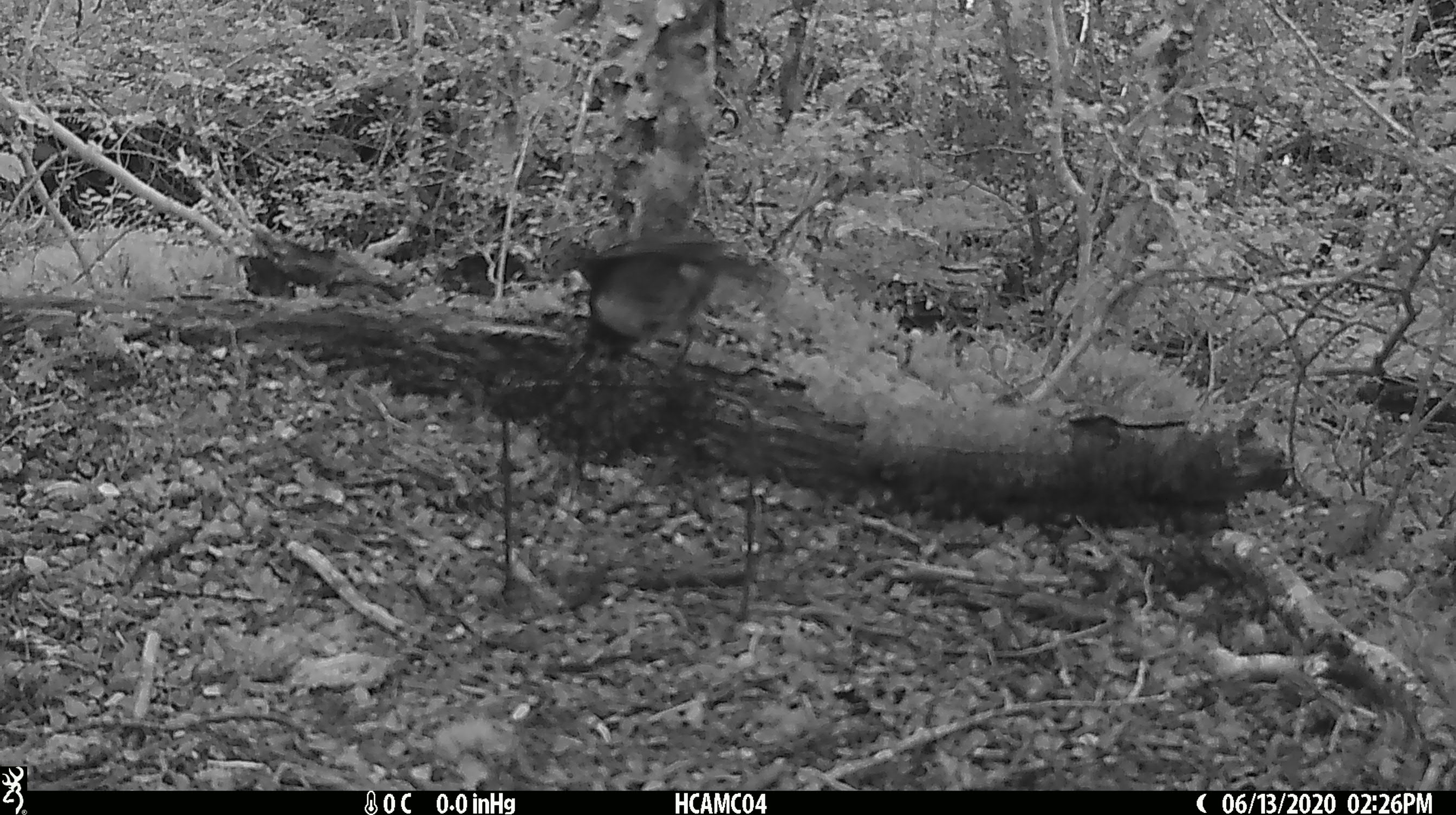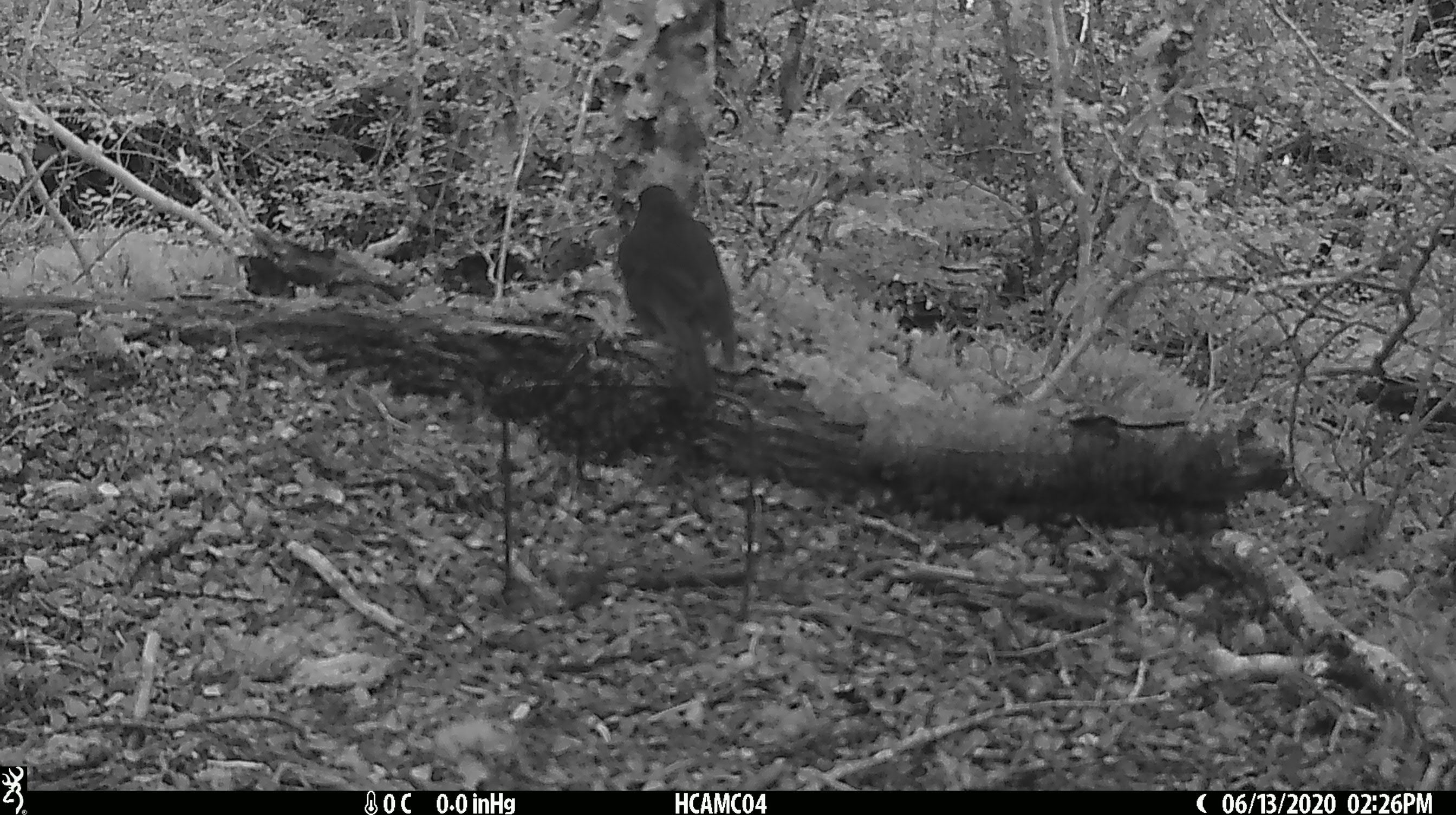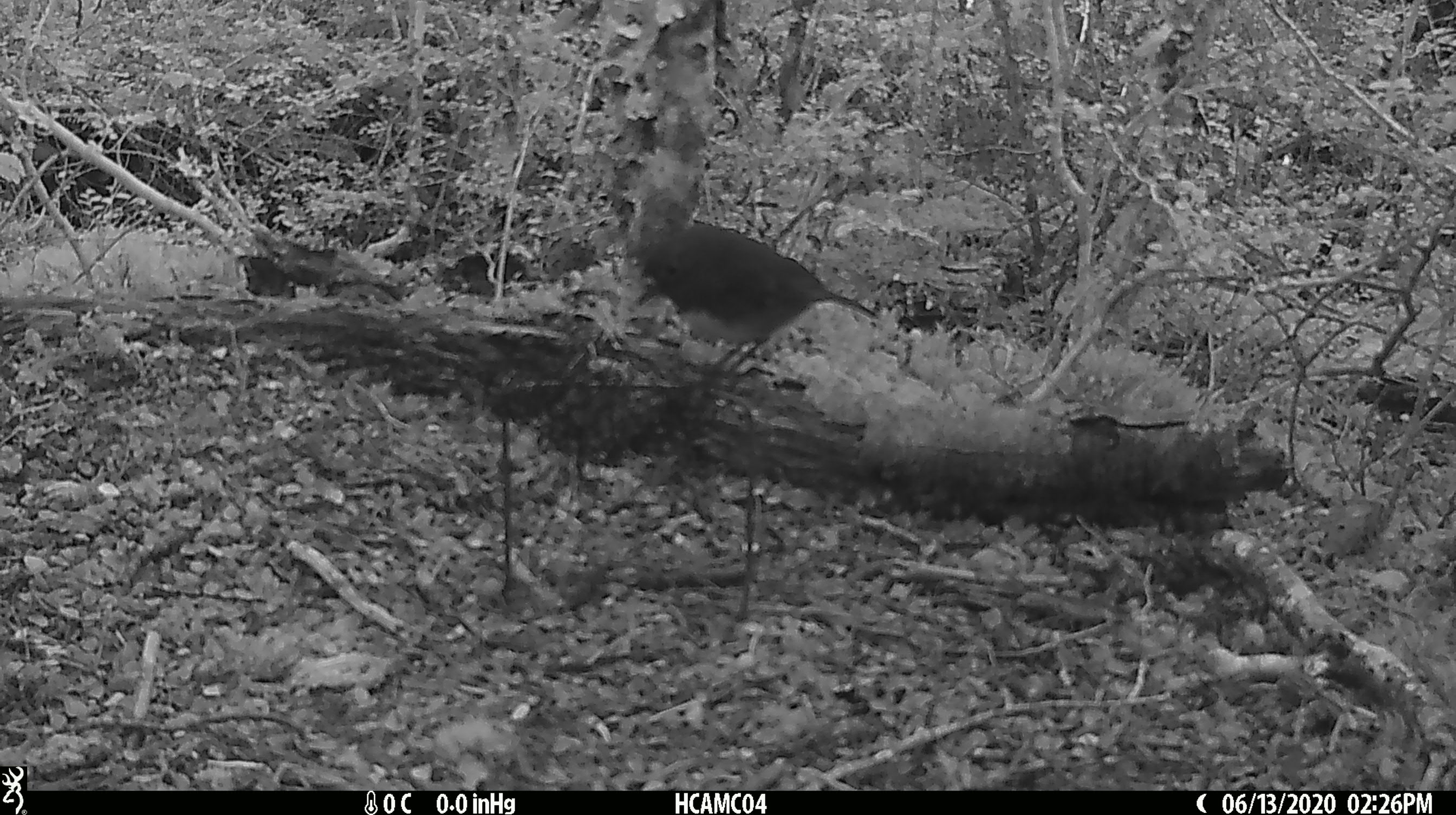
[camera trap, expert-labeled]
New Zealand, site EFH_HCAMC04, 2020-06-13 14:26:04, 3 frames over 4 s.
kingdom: Animalia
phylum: Chordata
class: Aves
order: Passeriformes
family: Petroicidae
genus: Petroica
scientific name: Petroica australis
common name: new zealand robin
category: robin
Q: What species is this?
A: Robin (new zealand robin) (Petroica australis).